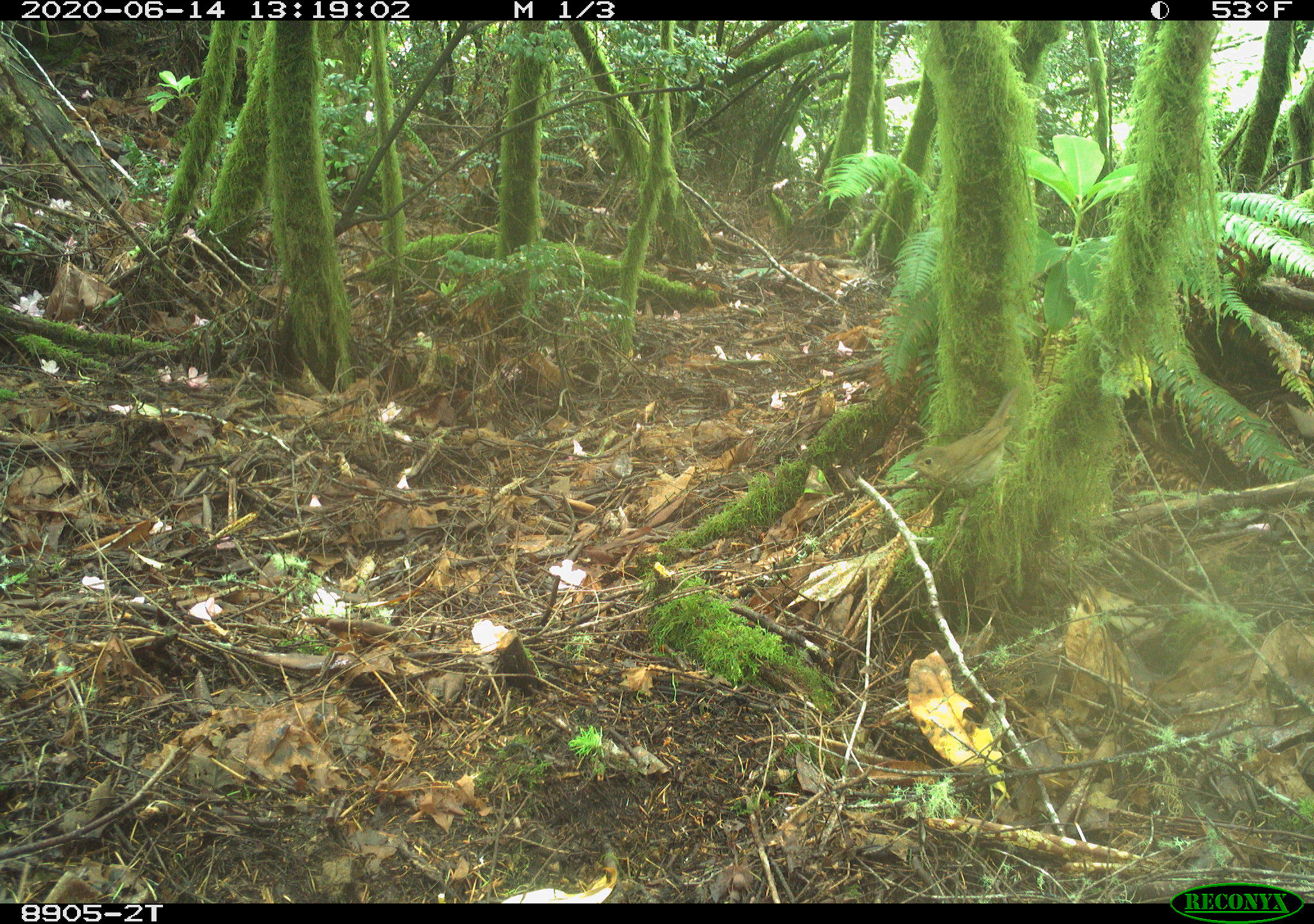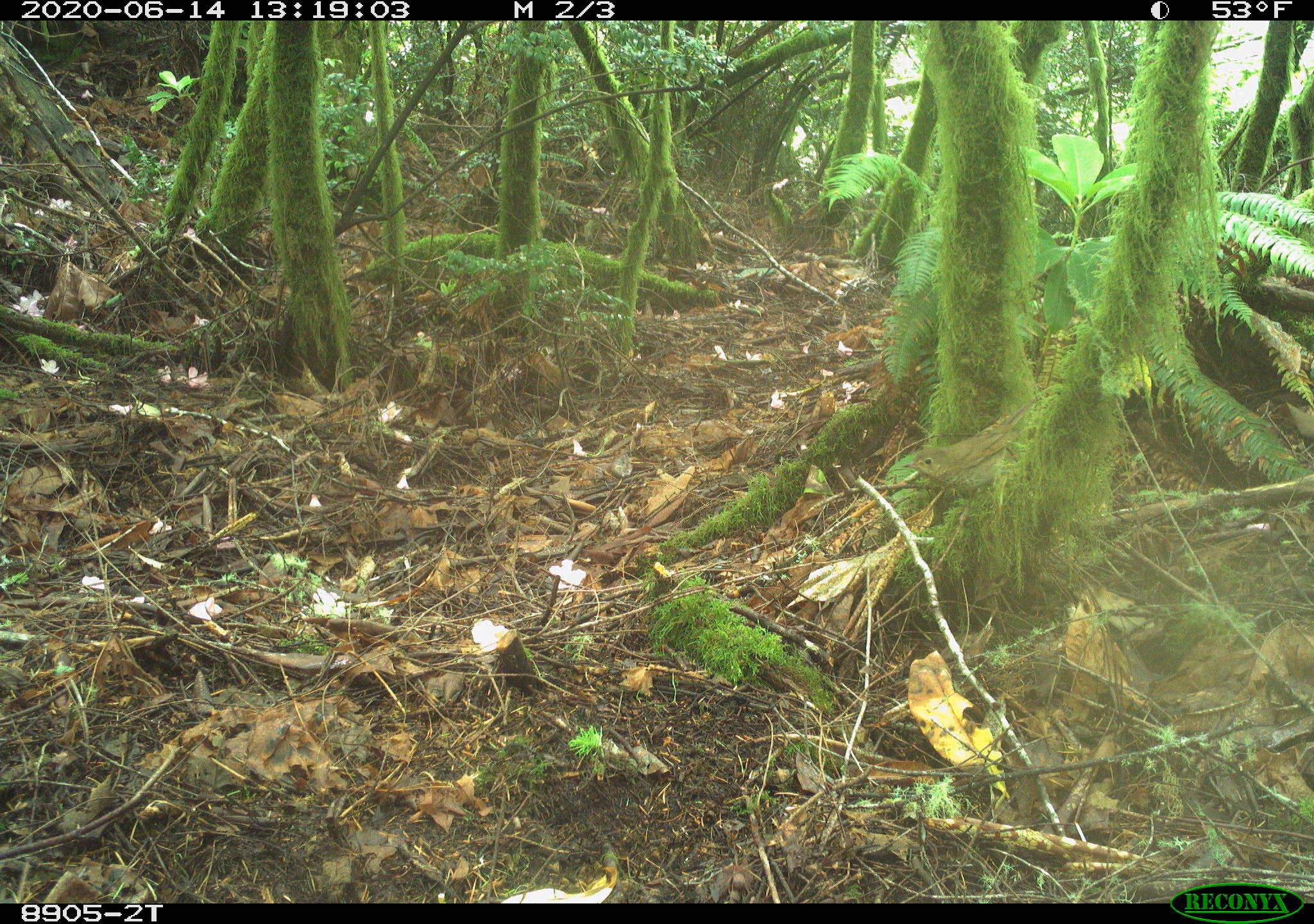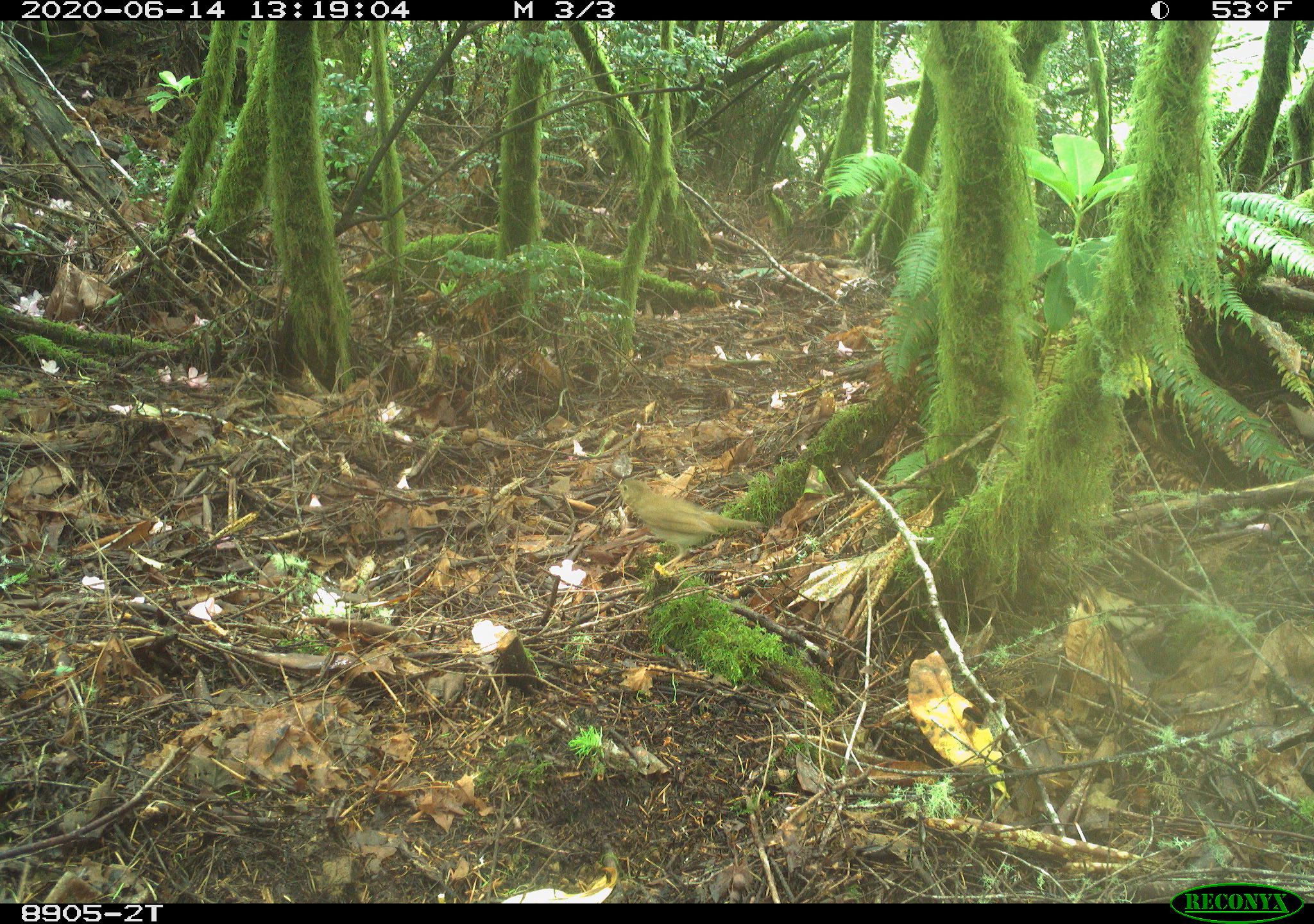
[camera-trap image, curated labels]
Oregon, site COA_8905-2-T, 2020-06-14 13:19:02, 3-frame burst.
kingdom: Animalia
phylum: Chordata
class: Aves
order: Passeriformes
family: Turdidae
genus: Catharus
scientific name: Catharus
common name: brown thrushes and nightingale-thrushes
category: catharus species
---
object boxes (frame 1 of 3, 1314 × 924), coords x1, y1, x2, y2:
catharus species: 886, 374, 1029, 540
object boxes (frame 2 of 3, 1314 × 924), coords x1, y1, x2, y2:
catharus species: 890, 387, 1050, 537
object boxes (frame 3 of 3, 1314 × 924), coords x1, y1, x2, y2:
catharus species: 611, 473, 773, 587